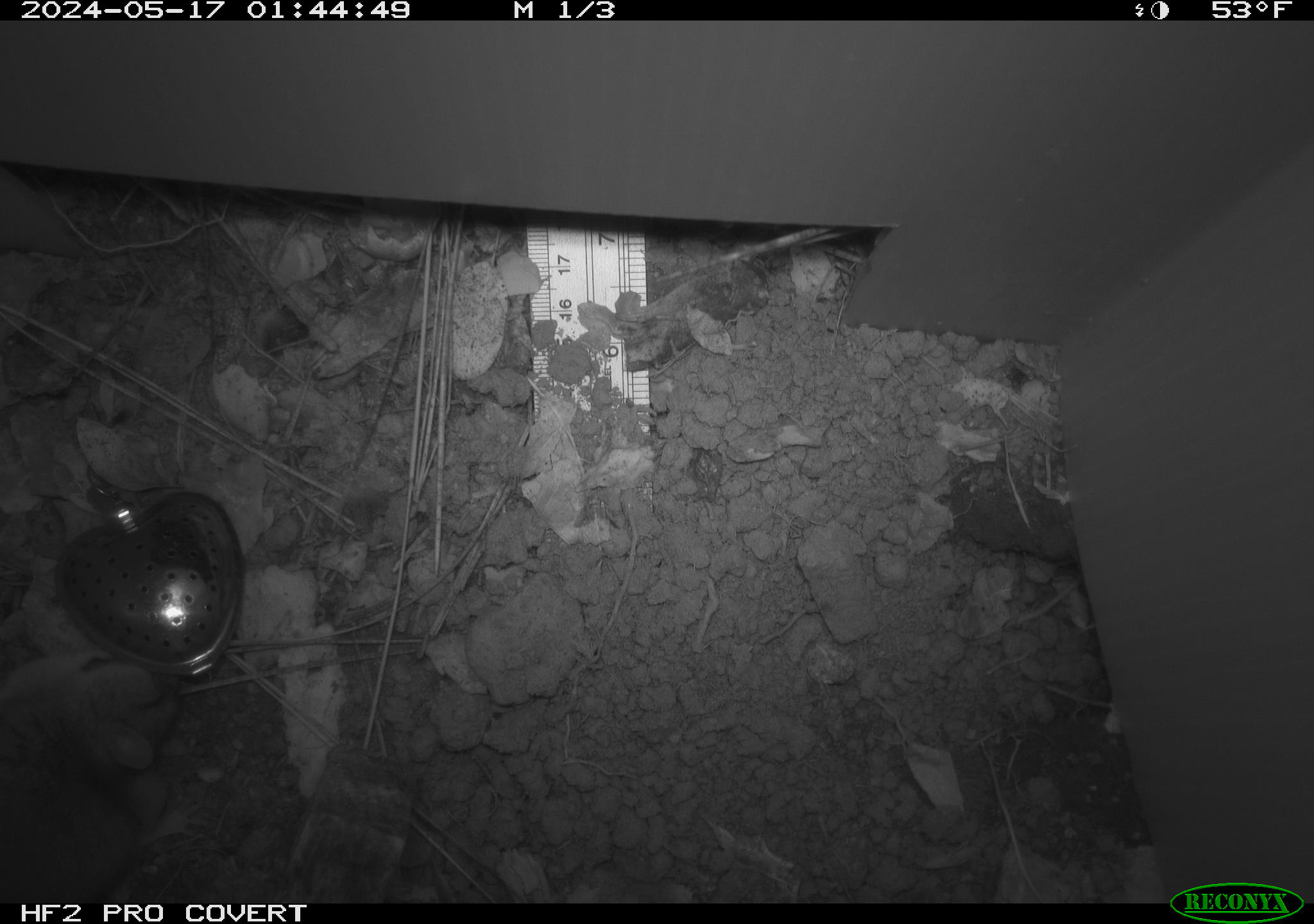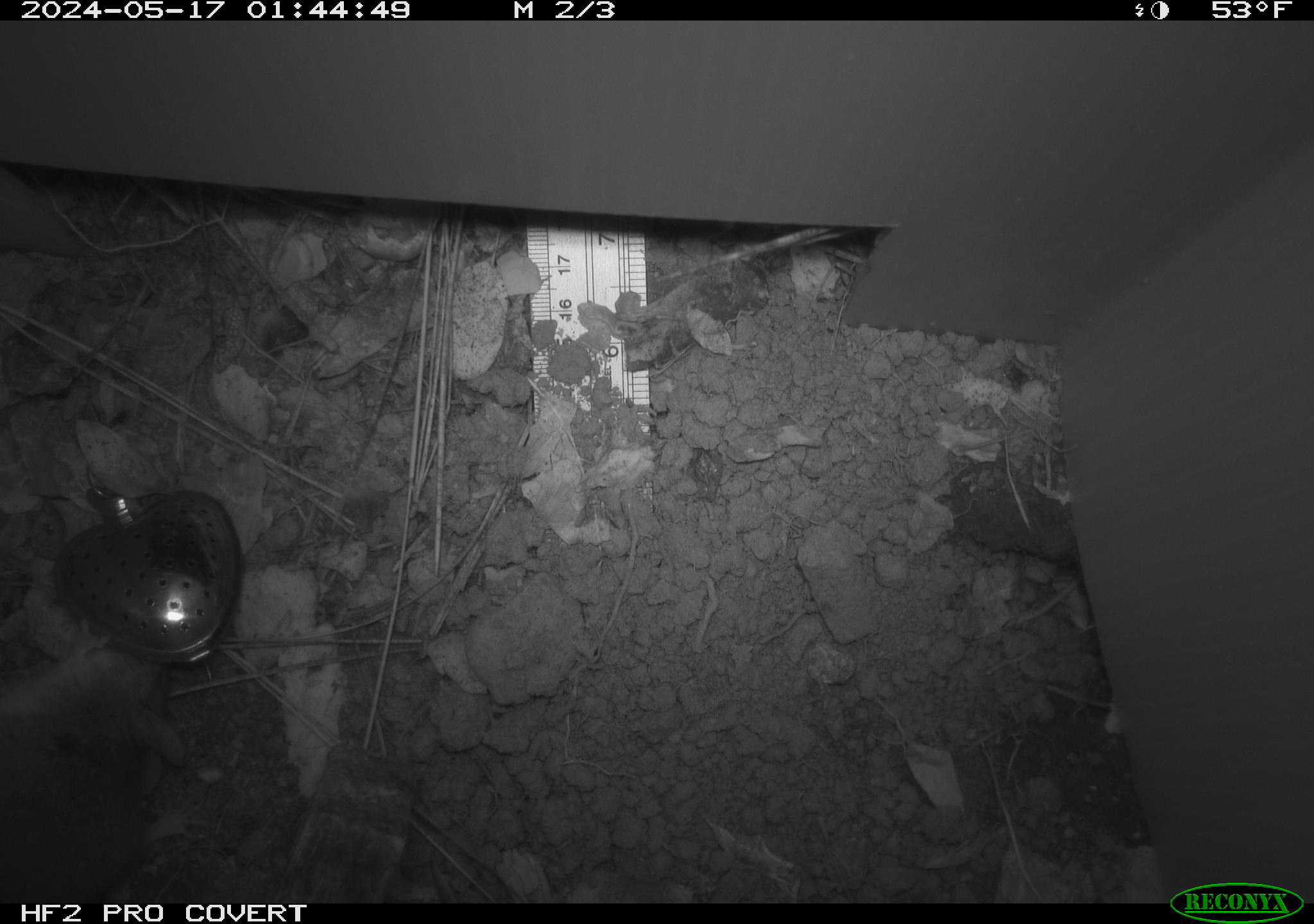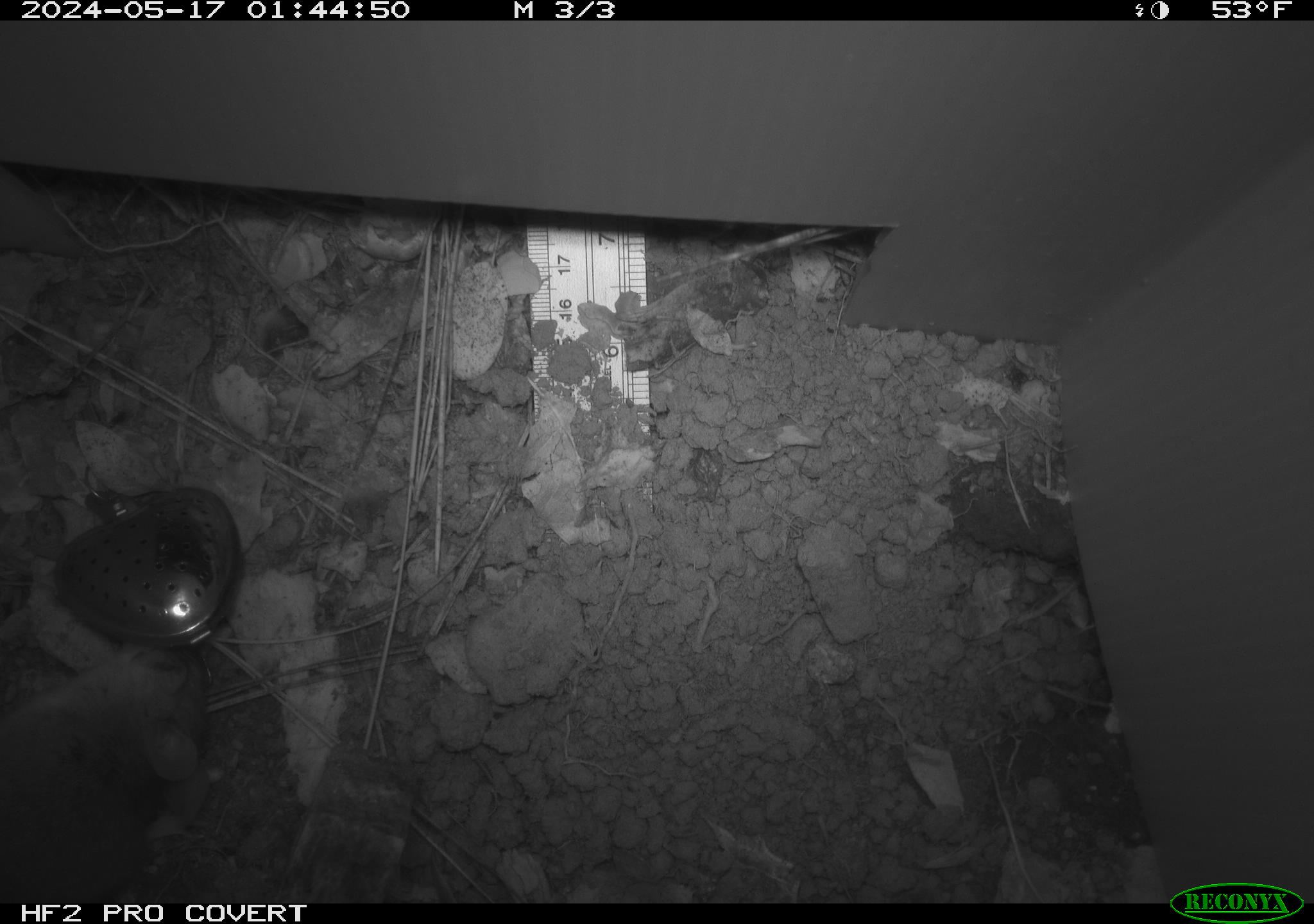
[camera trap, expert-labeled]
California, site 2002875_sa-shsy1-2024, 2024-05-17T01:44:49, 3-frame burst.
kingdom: Animalia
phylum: Chordata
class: Mammalia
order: Rodentia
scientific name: Rodentia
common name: rodent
Rodent (Rodentia).